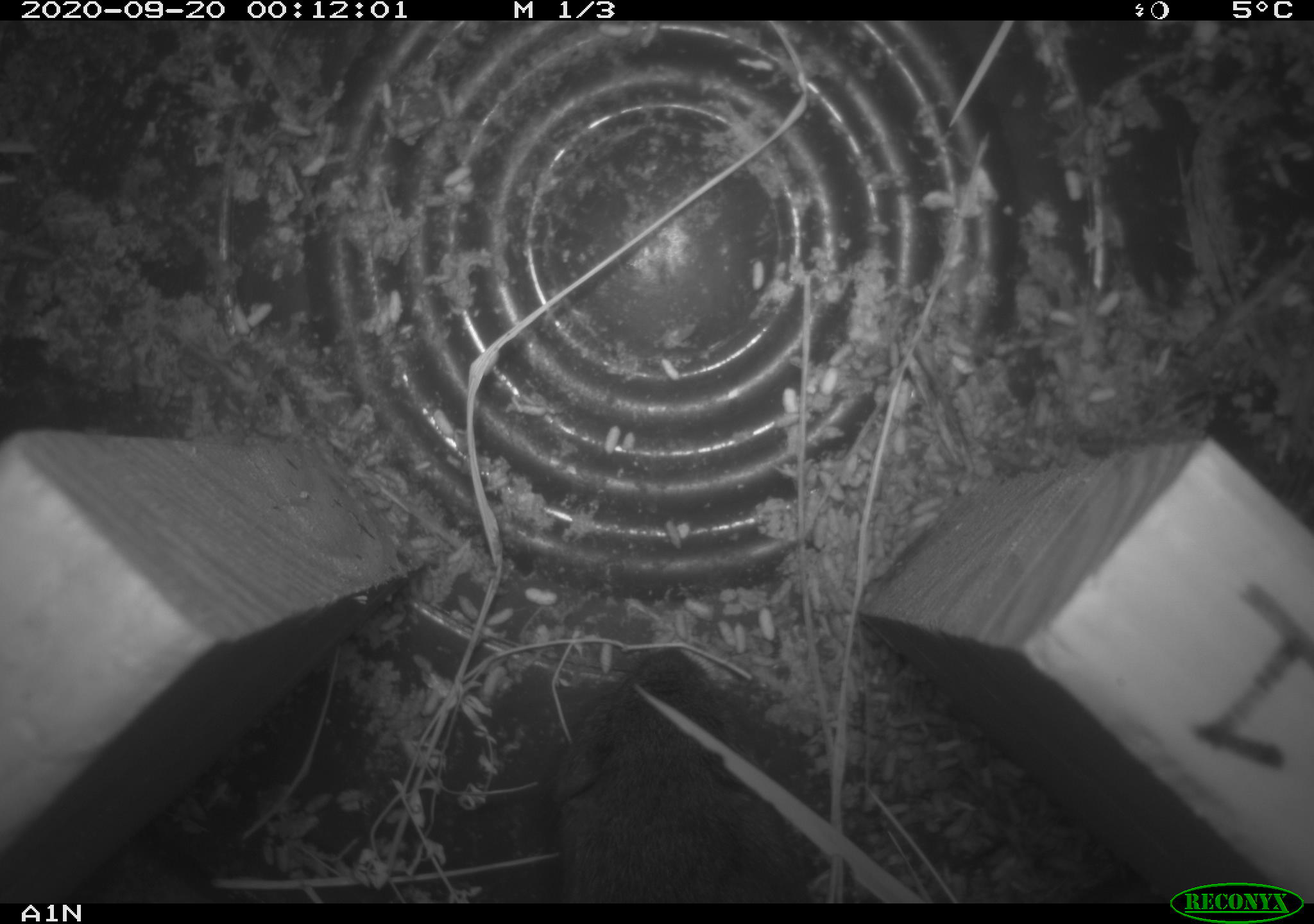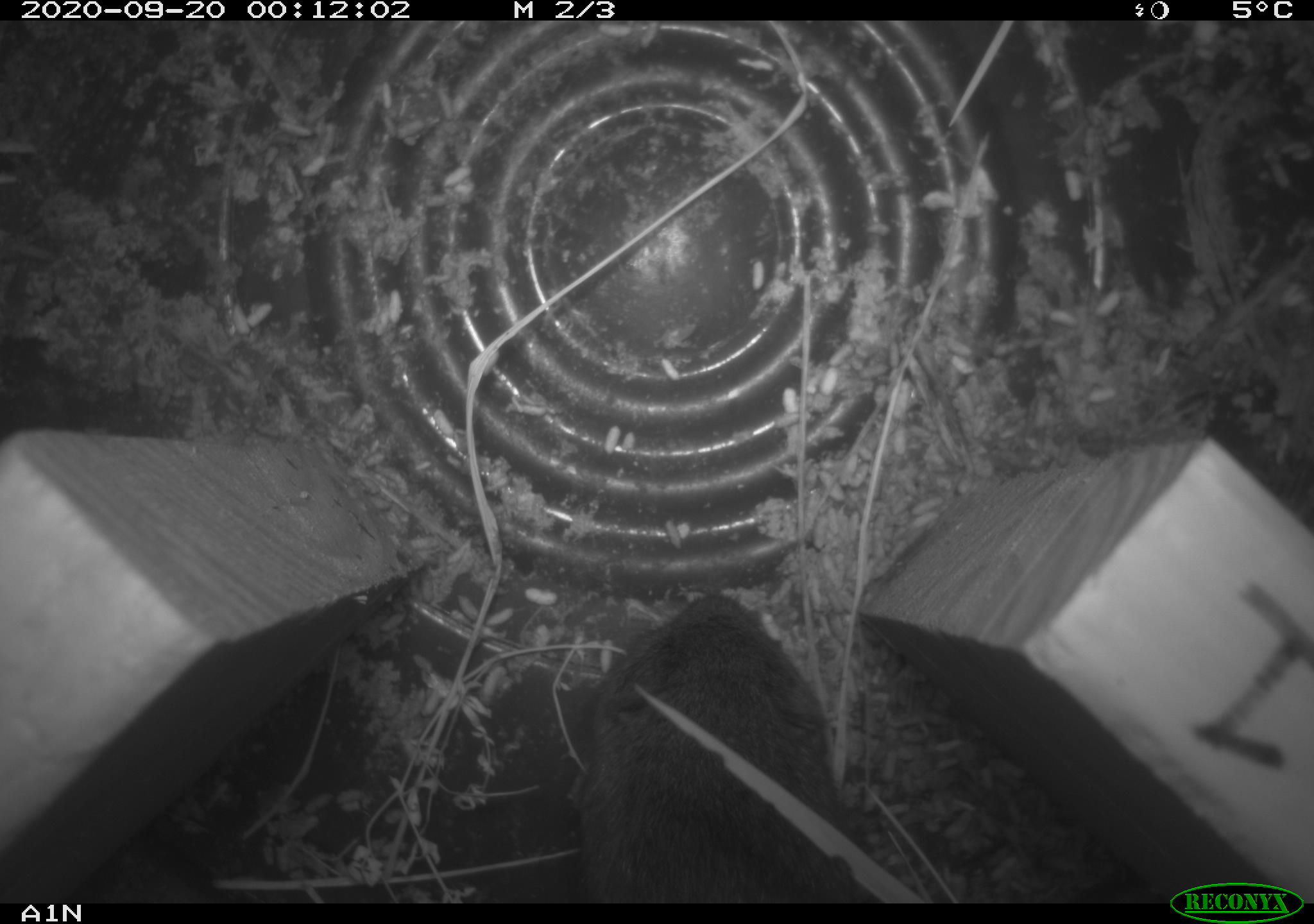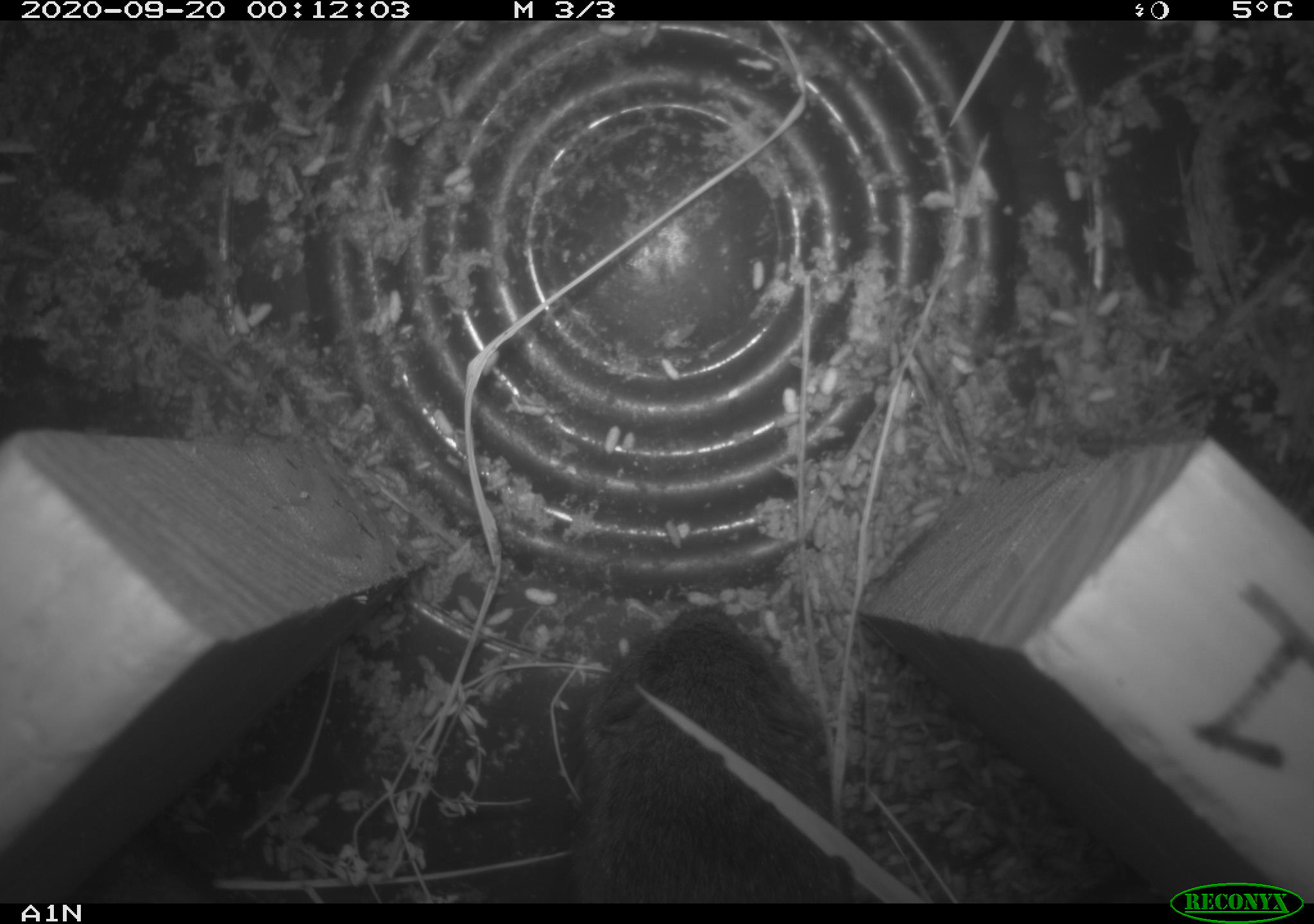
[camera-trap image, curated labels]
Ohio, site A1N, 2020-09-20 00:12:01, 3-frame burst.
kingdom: Animalia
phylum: Chordata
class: Mammalia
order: Rodentia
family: Cricetidae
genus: Microtus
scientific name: Microtus pennsylvanicus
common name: meadow vole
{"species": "meadow vole (Microtus pennsylvanicus)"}